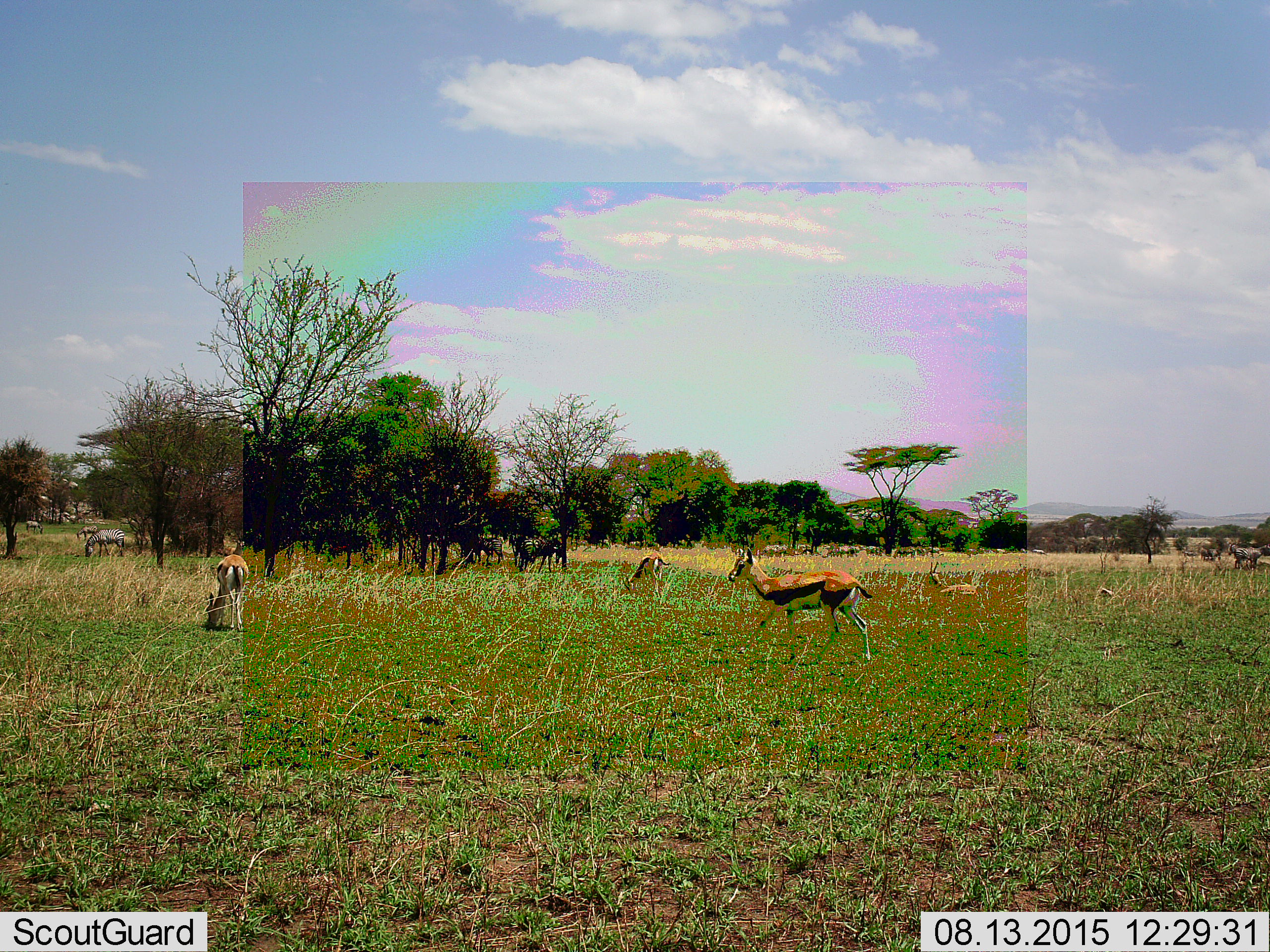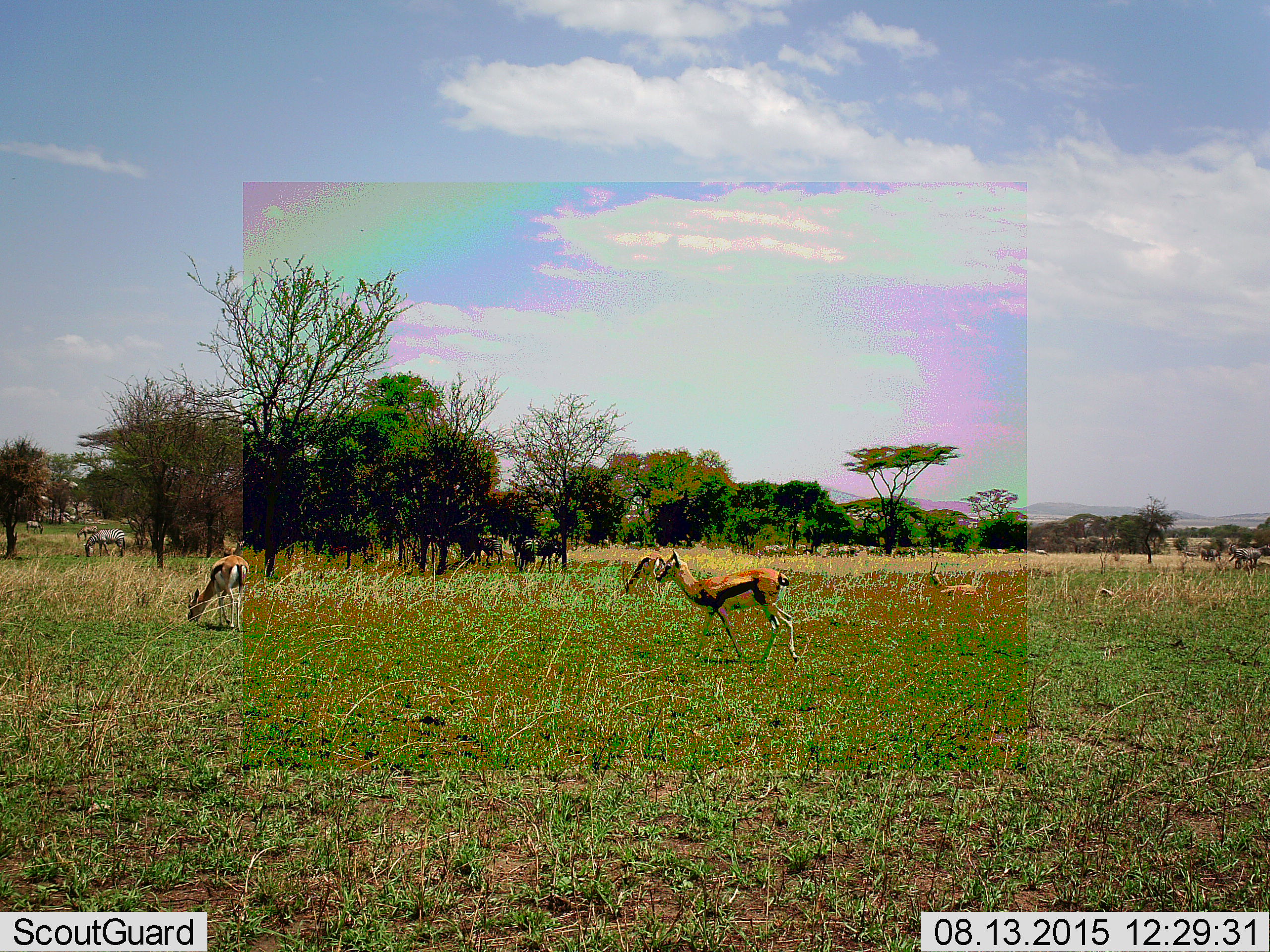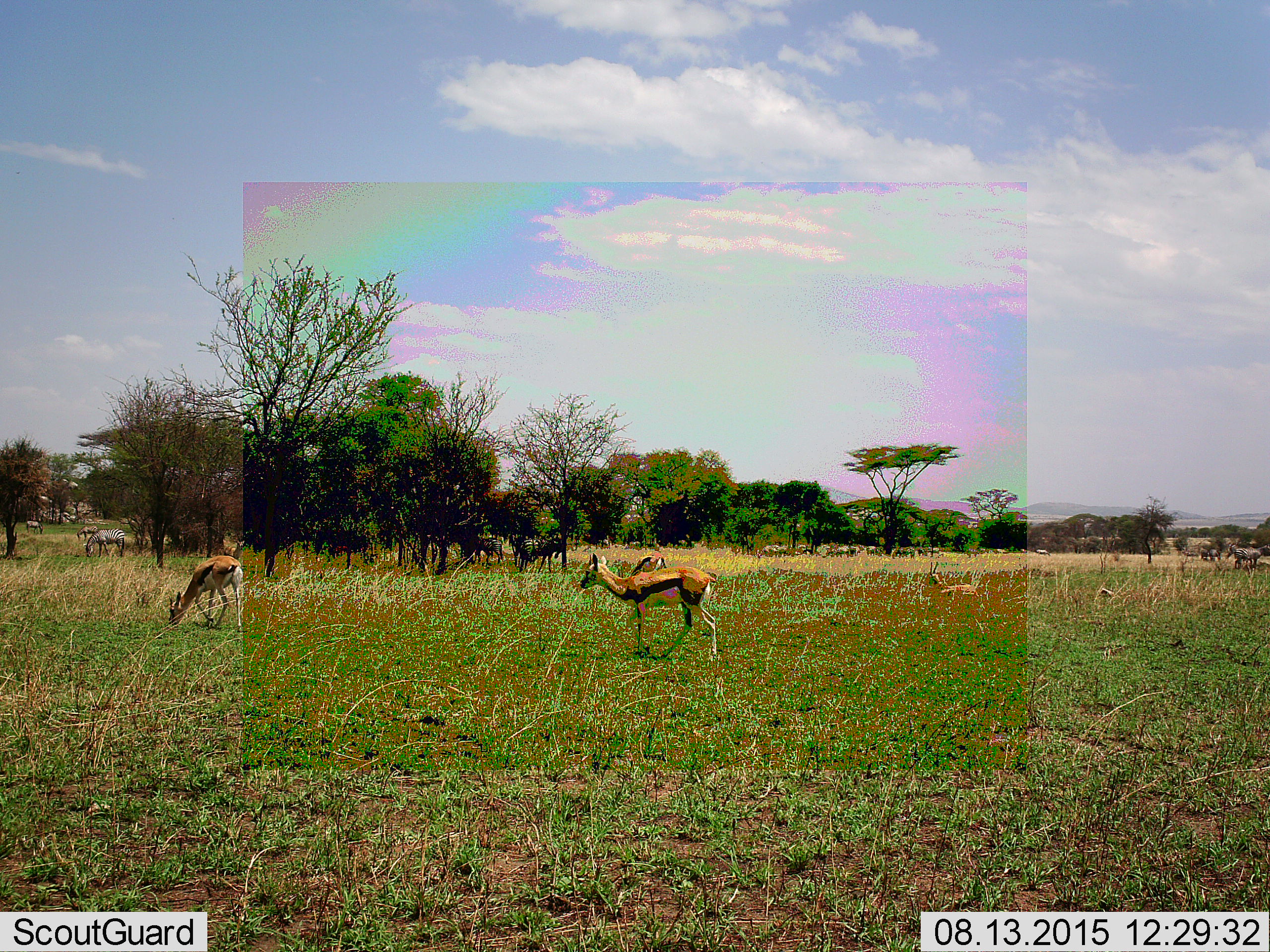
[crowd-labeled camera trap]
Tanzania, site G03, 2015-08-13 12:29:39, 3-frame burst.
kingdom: Animalia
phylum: Chordata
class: Mammalia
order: Artiodactyla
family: Bovidae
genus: Eudorcas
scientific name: Eudorcas thomsonii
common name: thomson's gazelle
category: gazellethomsons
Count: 4.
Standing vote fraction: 36%.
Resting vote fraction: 43%.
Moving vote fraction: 79%.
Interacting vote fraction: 0%.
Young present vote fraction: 7%.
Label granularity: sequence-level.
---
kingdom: Animalia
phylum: Chordata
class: Mammalia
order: Perissodactyla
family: Equidae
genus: Equus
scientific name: Equus quagga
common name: plains zebra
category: zebra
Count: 11-50.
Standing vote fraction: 86%.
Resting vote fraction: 0%.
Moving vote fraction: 43%.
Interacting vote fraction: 14%.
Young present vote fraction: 7%.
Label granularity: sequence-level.